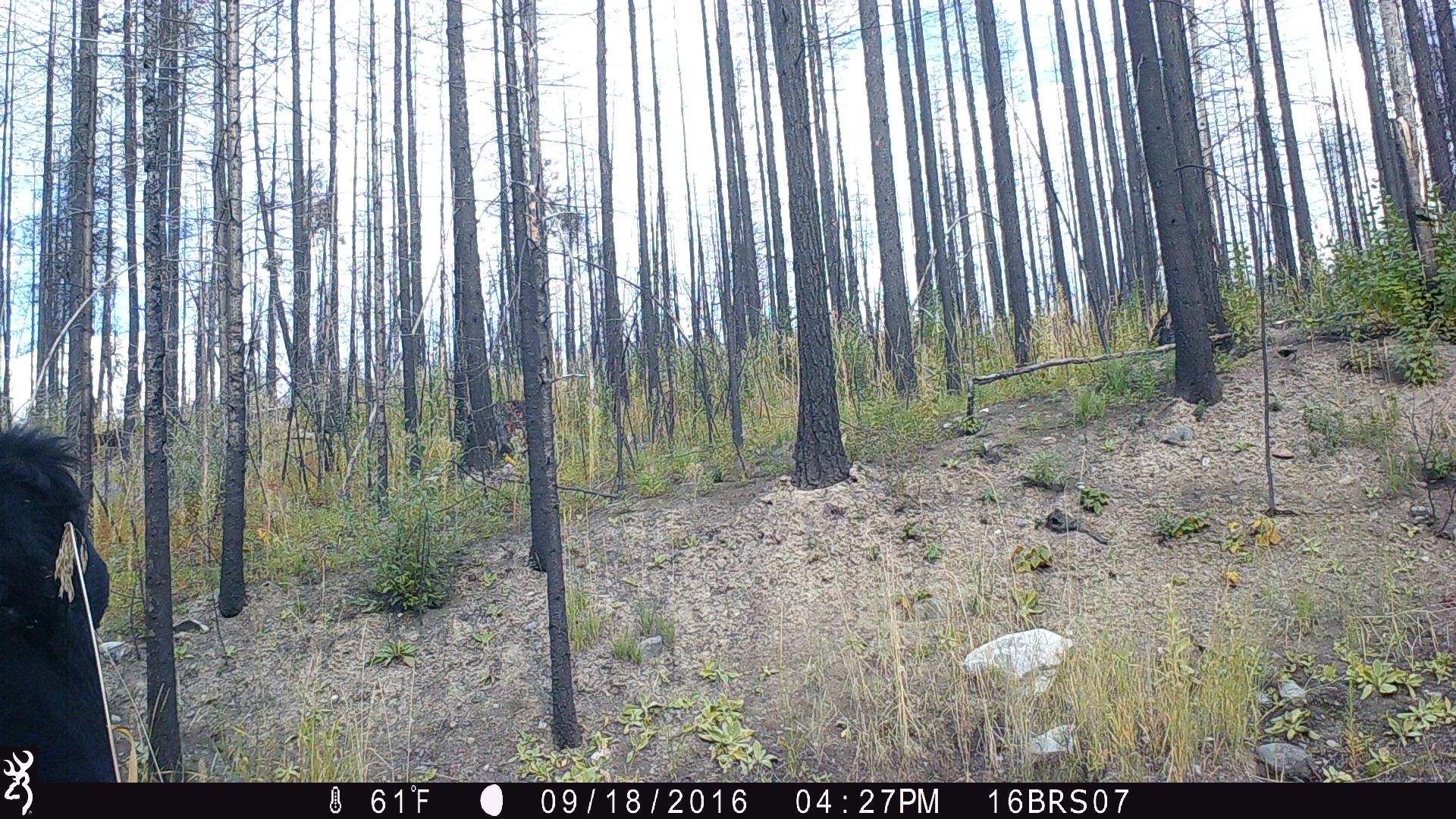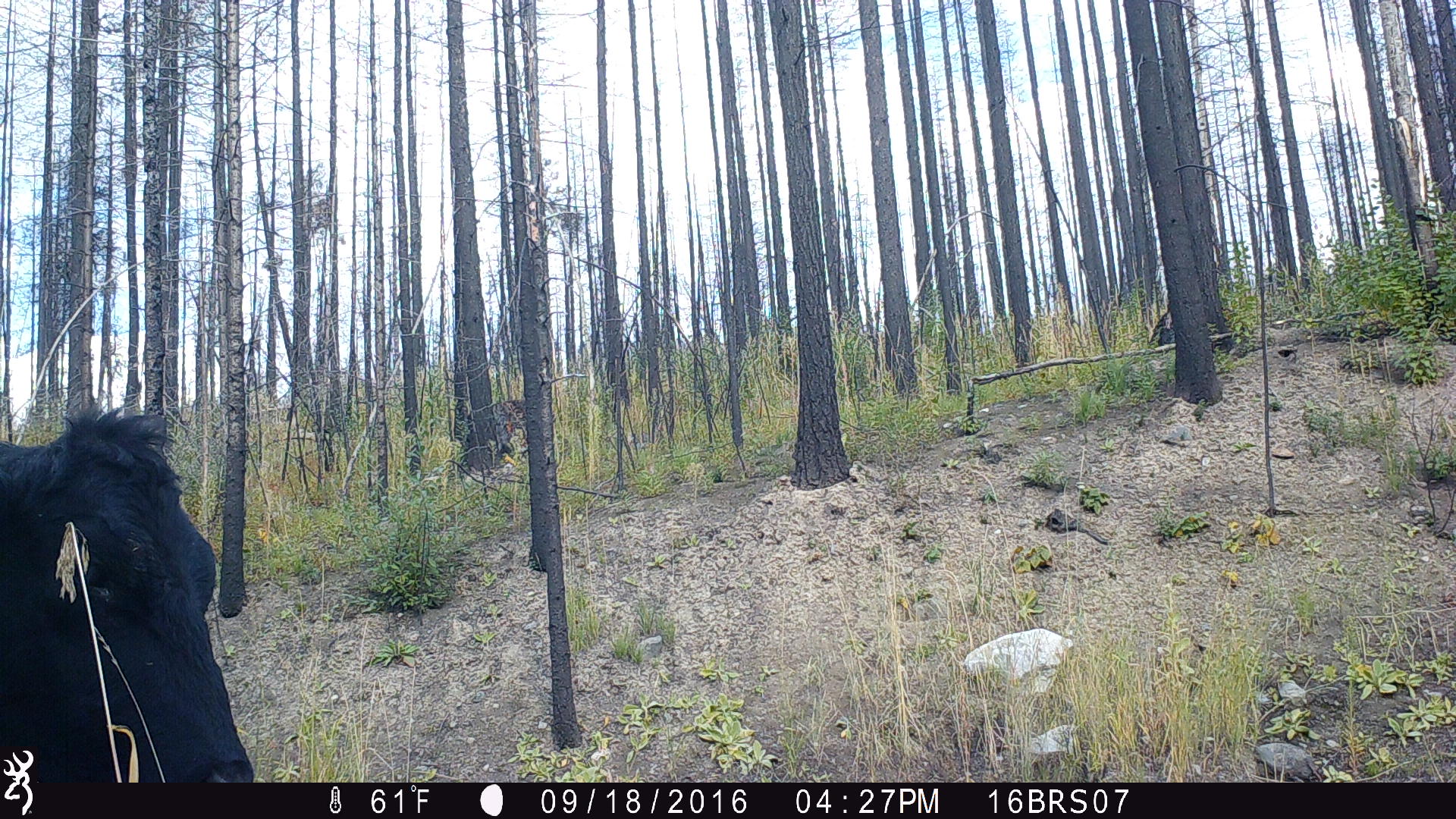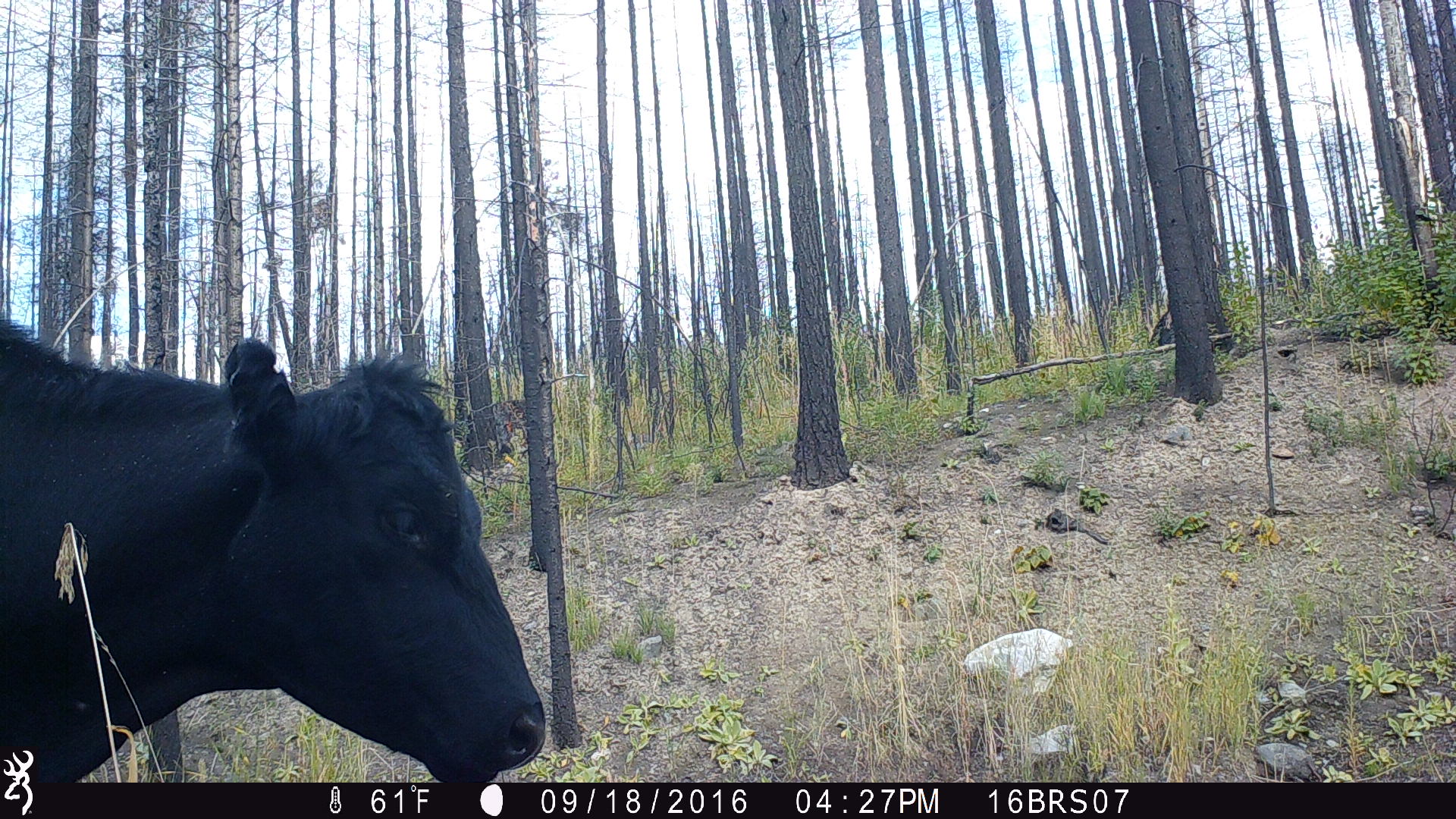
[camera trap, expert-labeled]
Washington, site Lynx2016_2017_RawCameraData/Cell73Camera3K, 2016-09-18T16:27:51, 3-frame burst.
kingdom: Animalia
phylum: Chordata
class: Mammalia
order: Artiodactyla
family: Bovidae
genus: Bos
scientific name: Bos taurus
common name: domestic cattle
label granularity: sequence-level